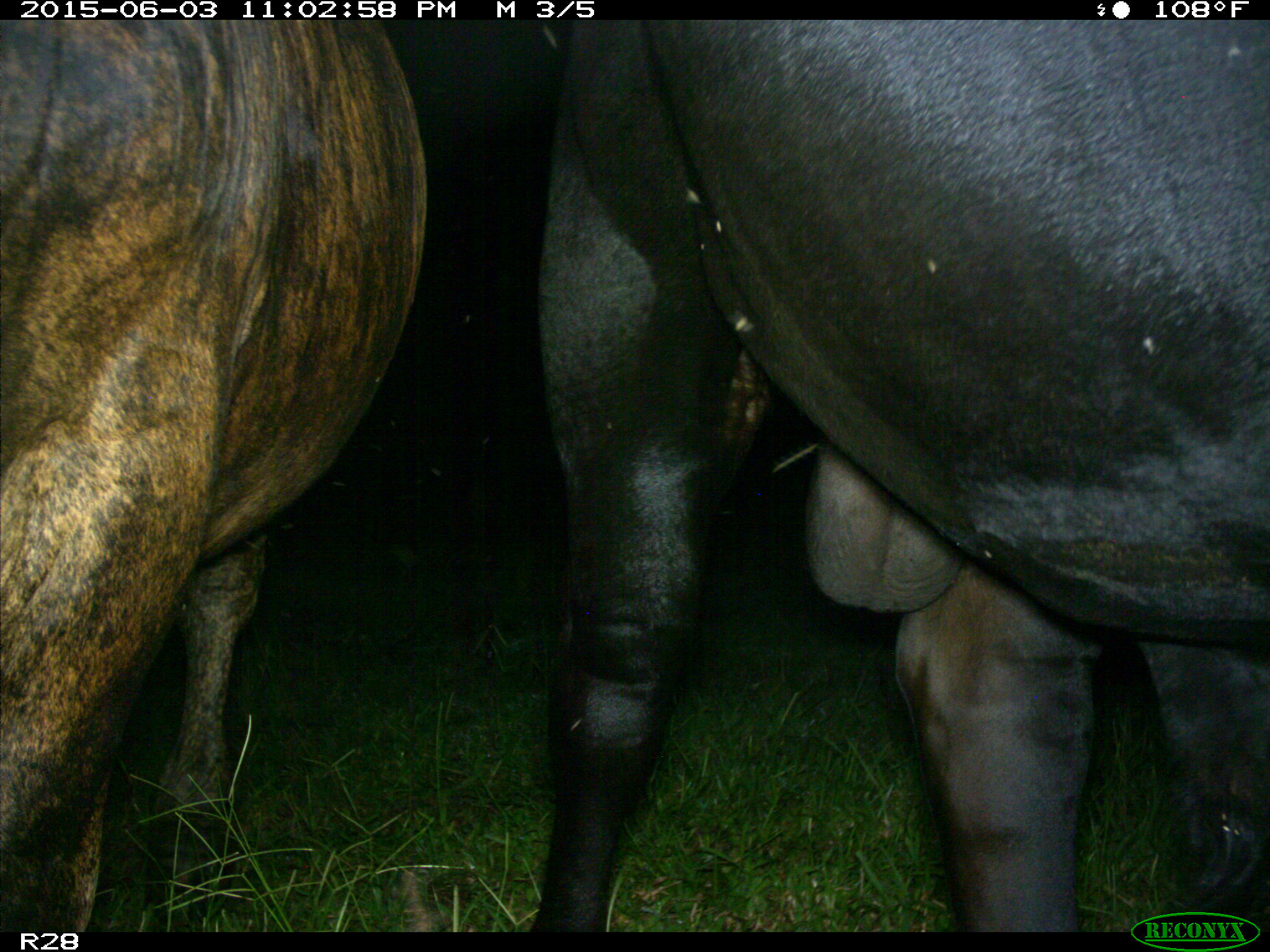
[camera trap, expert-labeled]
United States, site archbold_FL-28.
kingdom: Animalia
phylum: Chordata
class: Mammalia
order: Artiodactyla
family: Bovidae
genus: Bos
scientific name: Bos taurus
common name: domestic cow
Bos taurus (domestic cow).